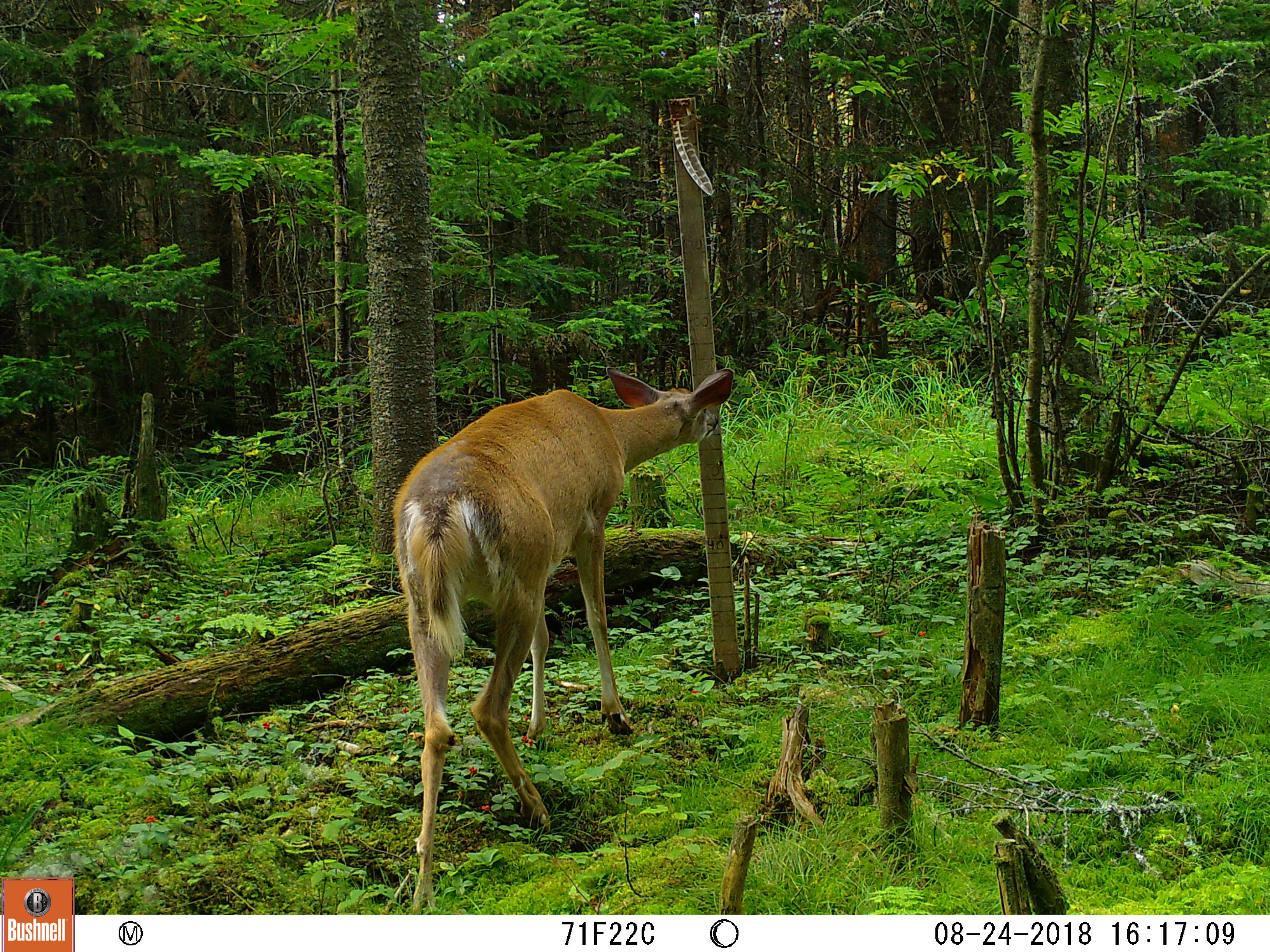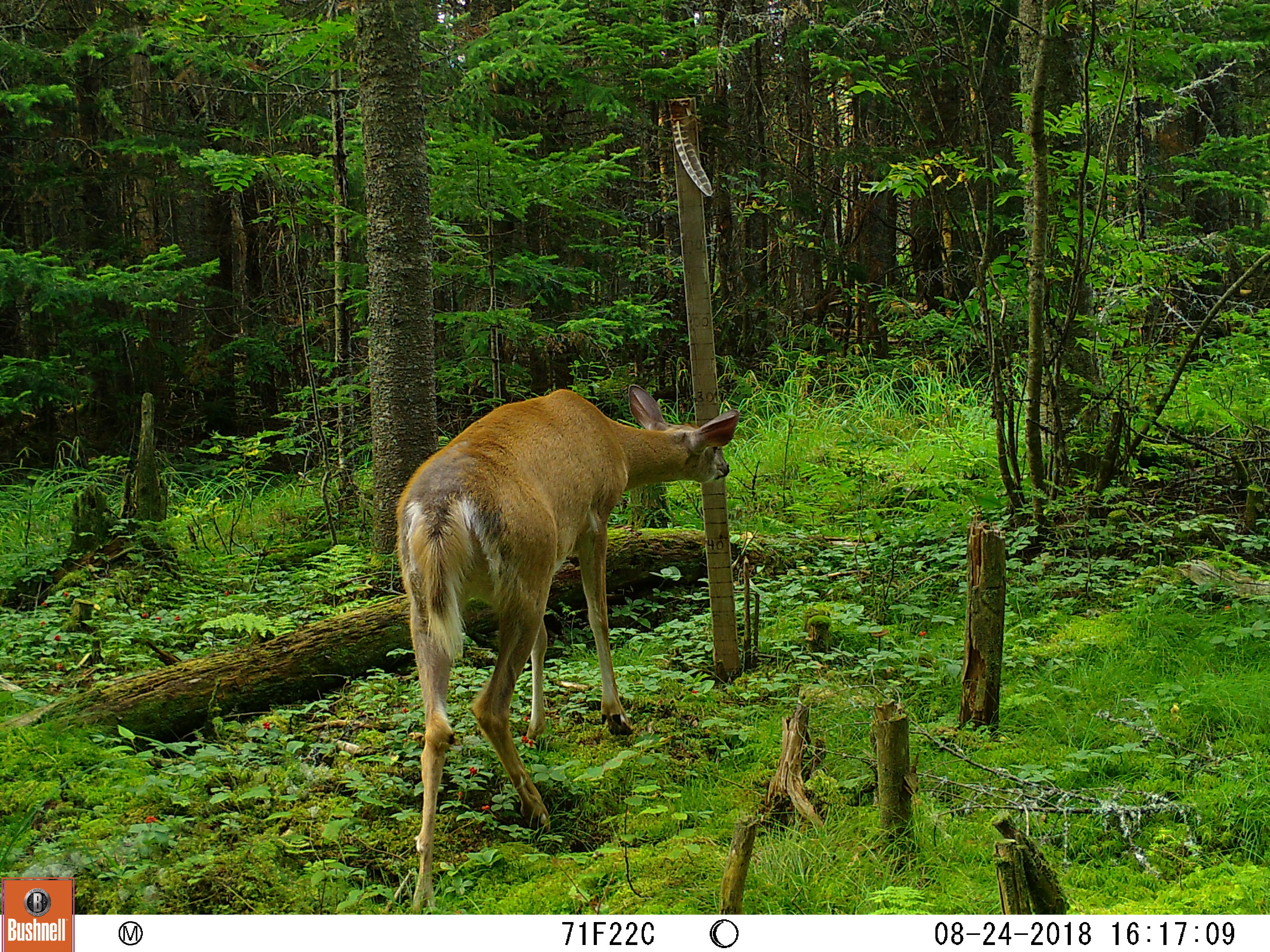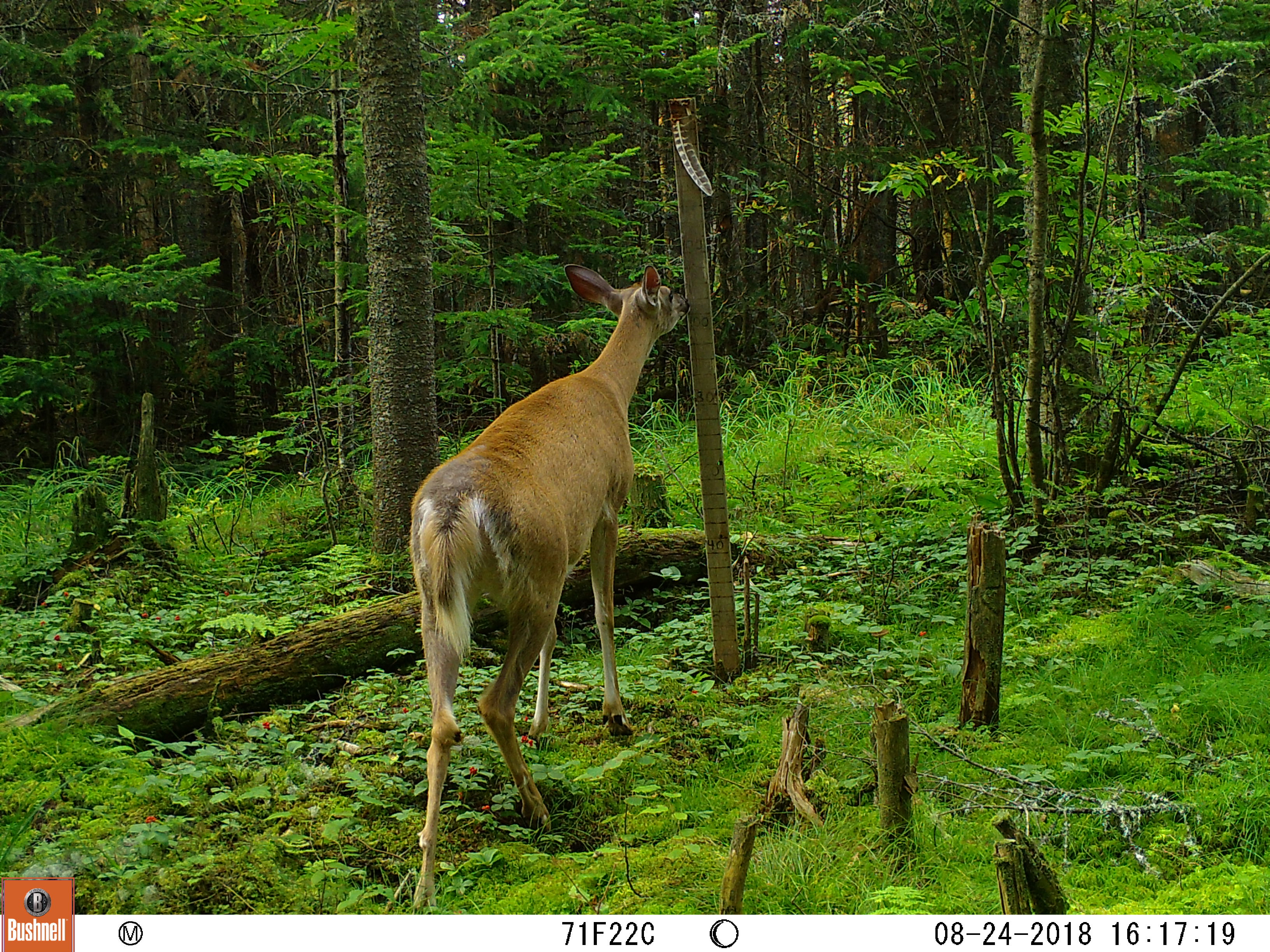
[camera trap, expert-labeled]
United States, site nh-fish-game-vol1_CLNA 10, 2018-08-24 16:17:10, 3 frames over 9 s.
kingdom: Animalia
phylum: Chordata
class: Mammalia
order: Artiodactyla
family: Cervidae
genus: Odocoileus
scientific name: Odocoileus virginianus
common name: white-tailed deer